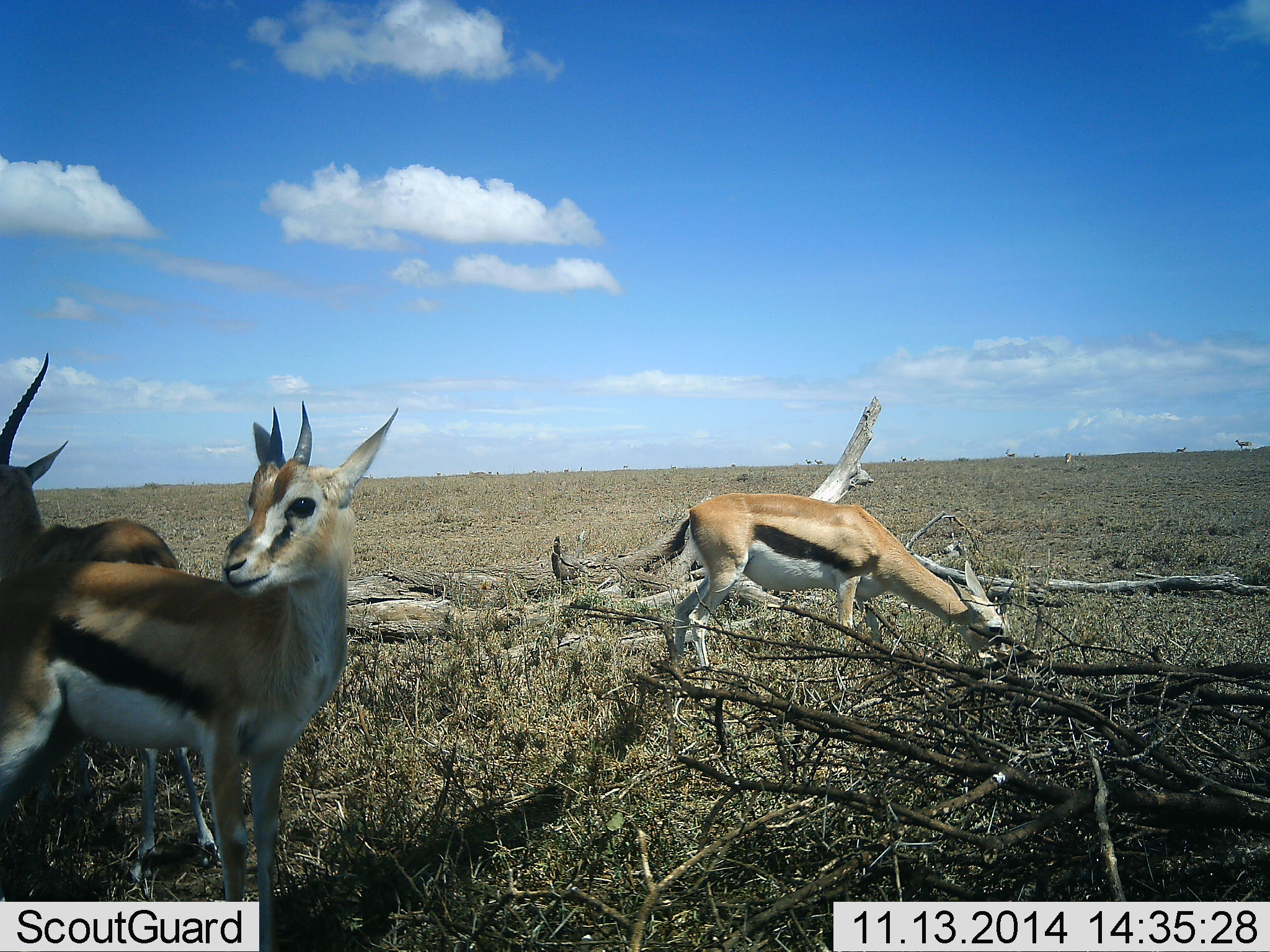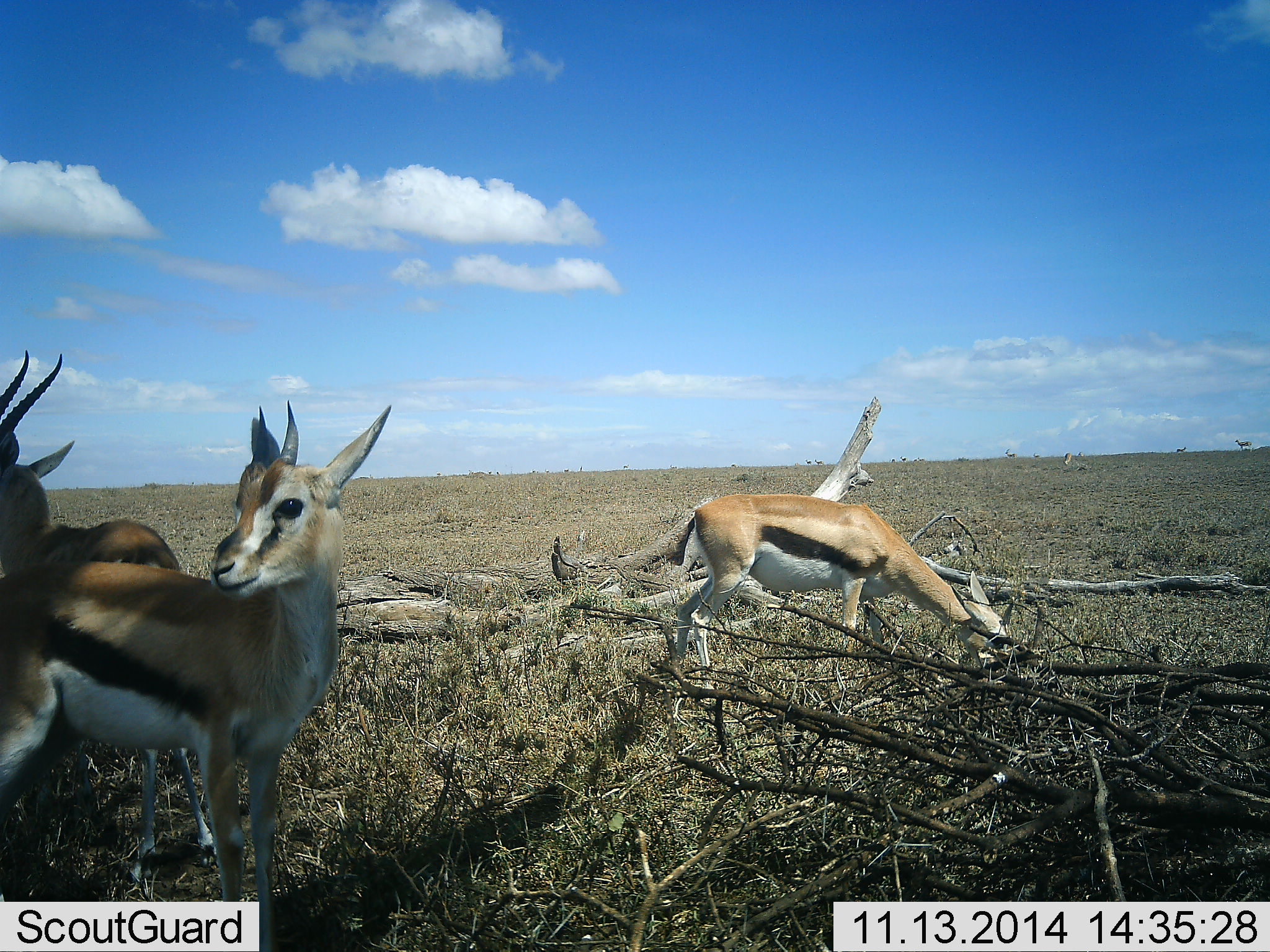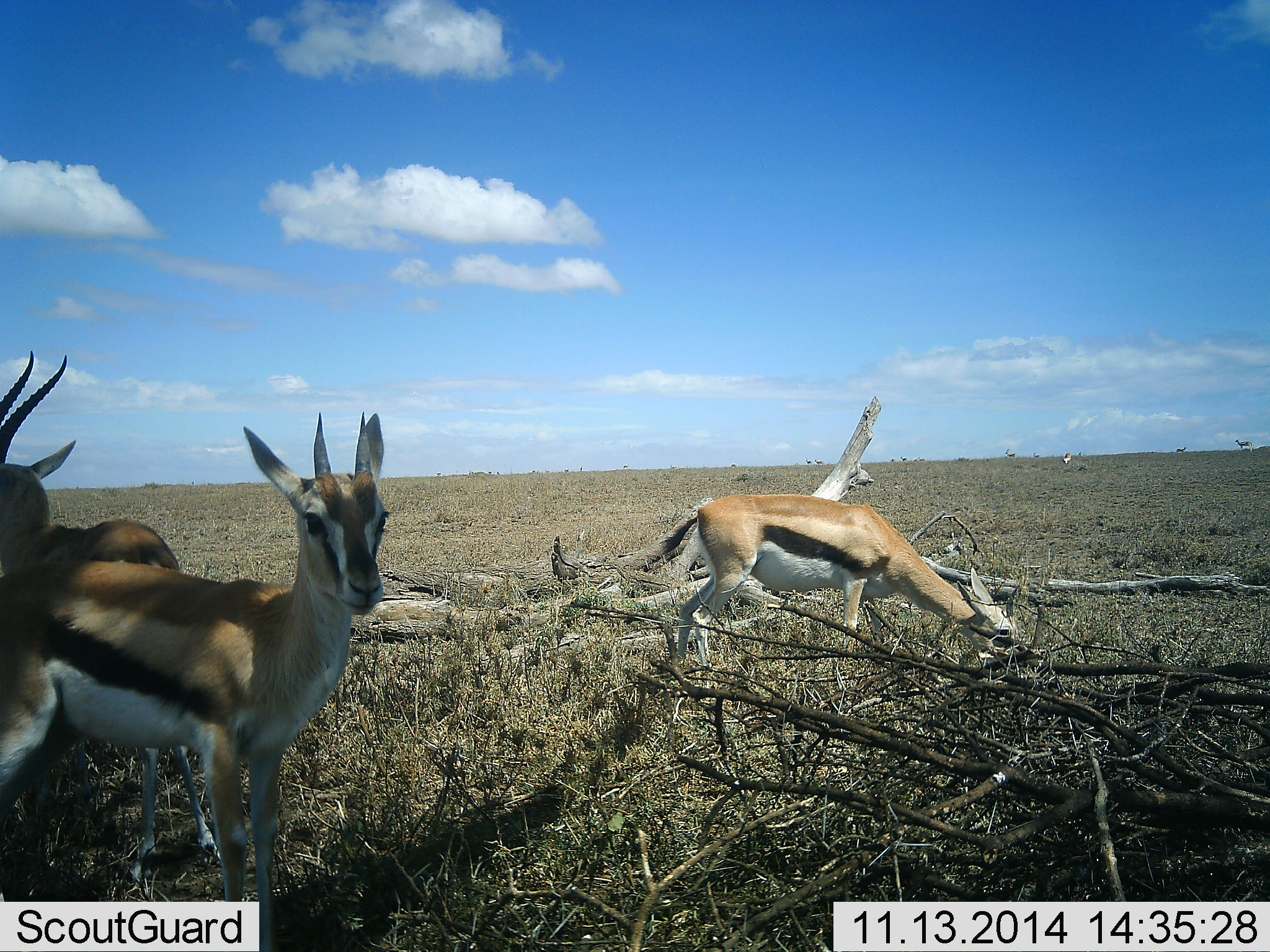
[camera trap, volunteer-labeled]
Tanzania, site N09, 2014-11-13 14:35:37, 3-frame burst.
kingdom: Animalia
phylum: Chordata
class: Mammalia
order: Artiodactyla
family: Bovidae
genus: Eudorcas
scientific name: Eudorcas thomsonii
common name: thomson's gazelle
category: gazellethomsons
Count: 4.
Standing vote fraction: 100%.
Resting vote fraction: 0%.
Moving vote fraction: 0%.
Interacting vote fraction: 0%.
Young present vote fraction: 9%.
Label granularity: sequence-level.